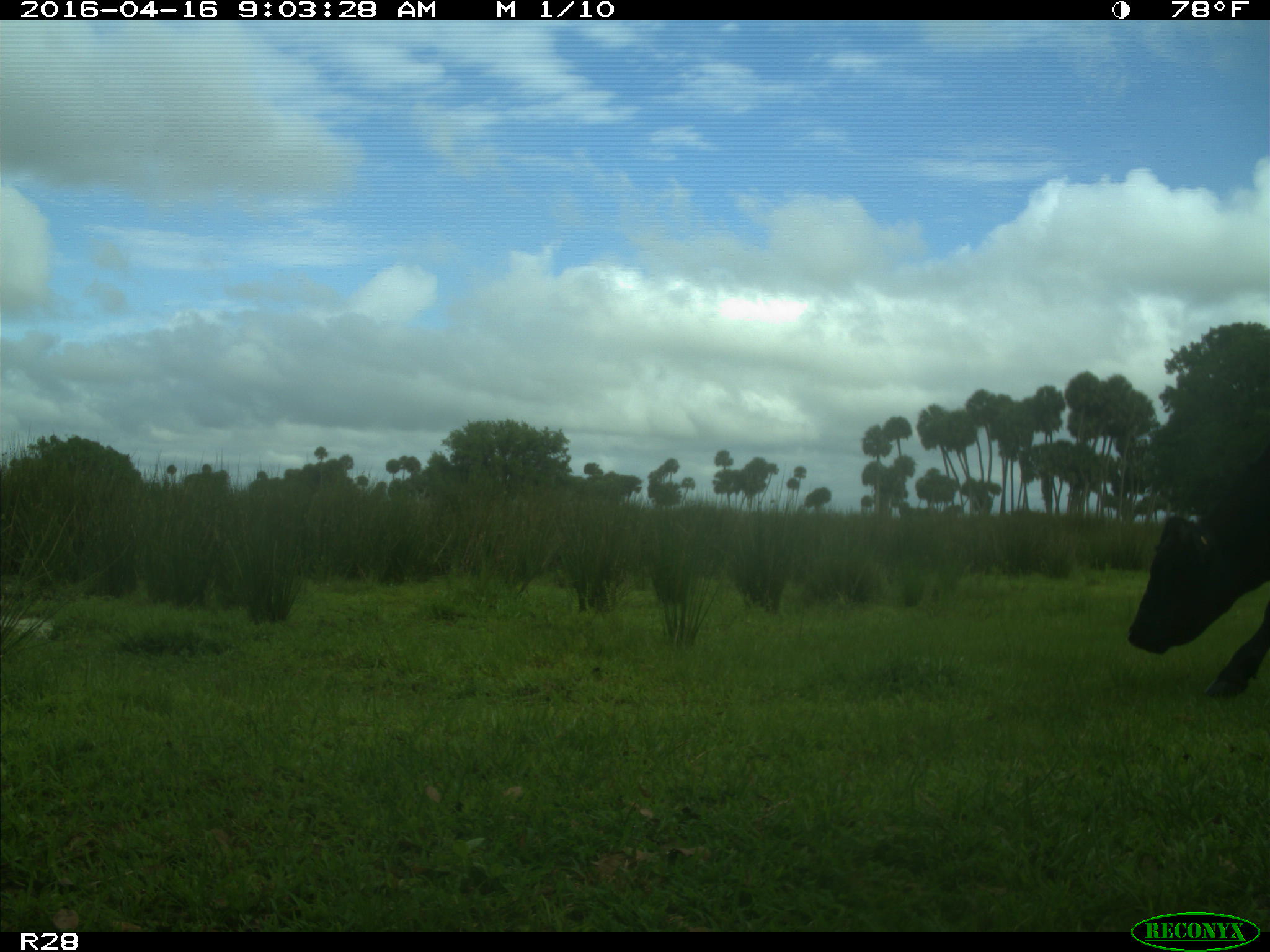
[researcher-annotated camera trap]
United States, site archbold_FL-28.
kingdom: Animalia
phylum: Chordata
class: Mammalia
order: Artiodactyla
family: Bovidae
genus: Bos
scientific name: Bos taurus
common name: domestic cow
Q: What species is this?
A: Bos taurus (domestic cow).